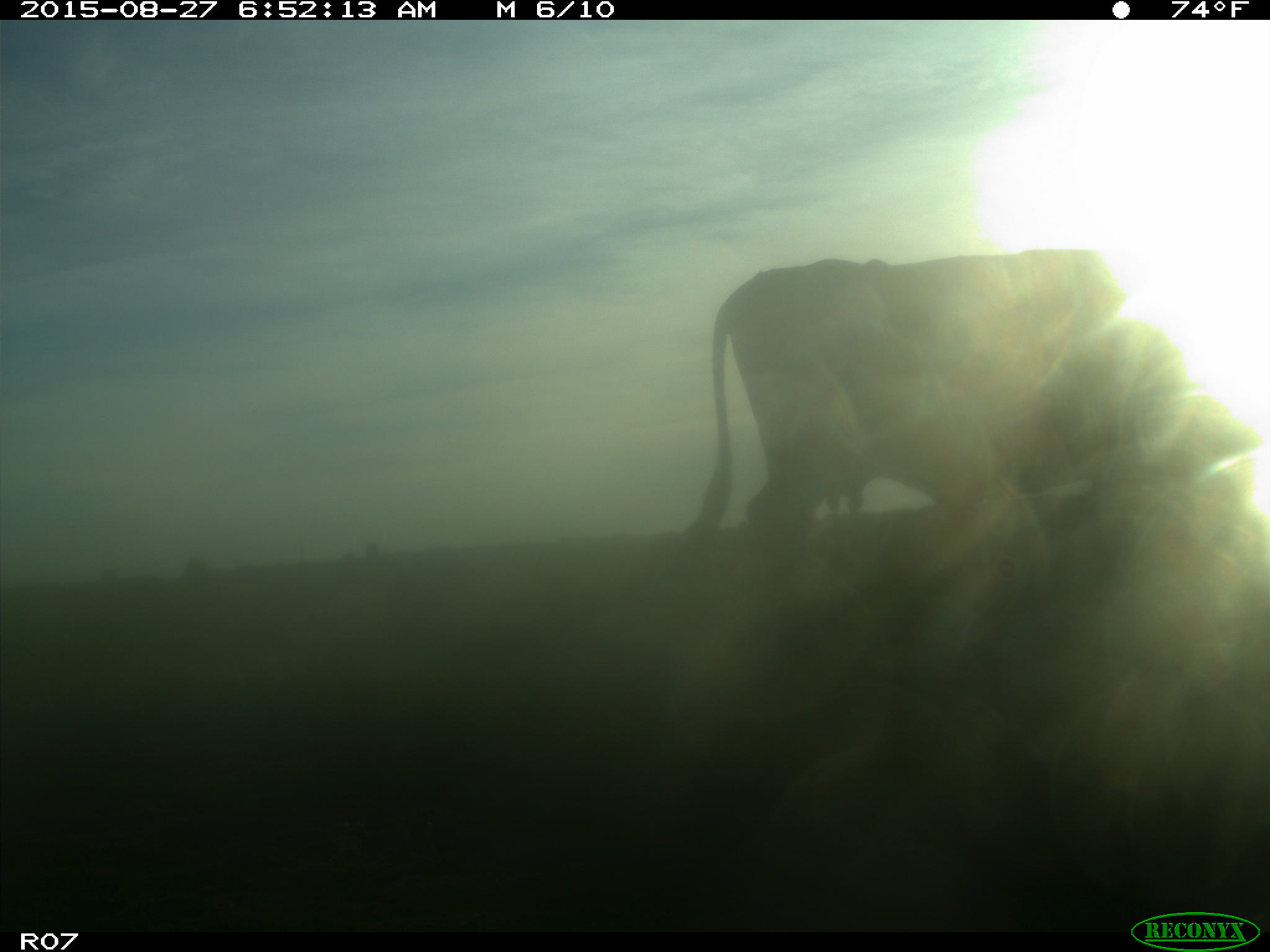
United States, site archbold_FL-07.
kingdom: Animalia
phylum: Chordata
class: Mammalia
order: Artiodactyla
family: Bovidae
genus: Bos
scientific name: Bos taurus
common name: domestic cow